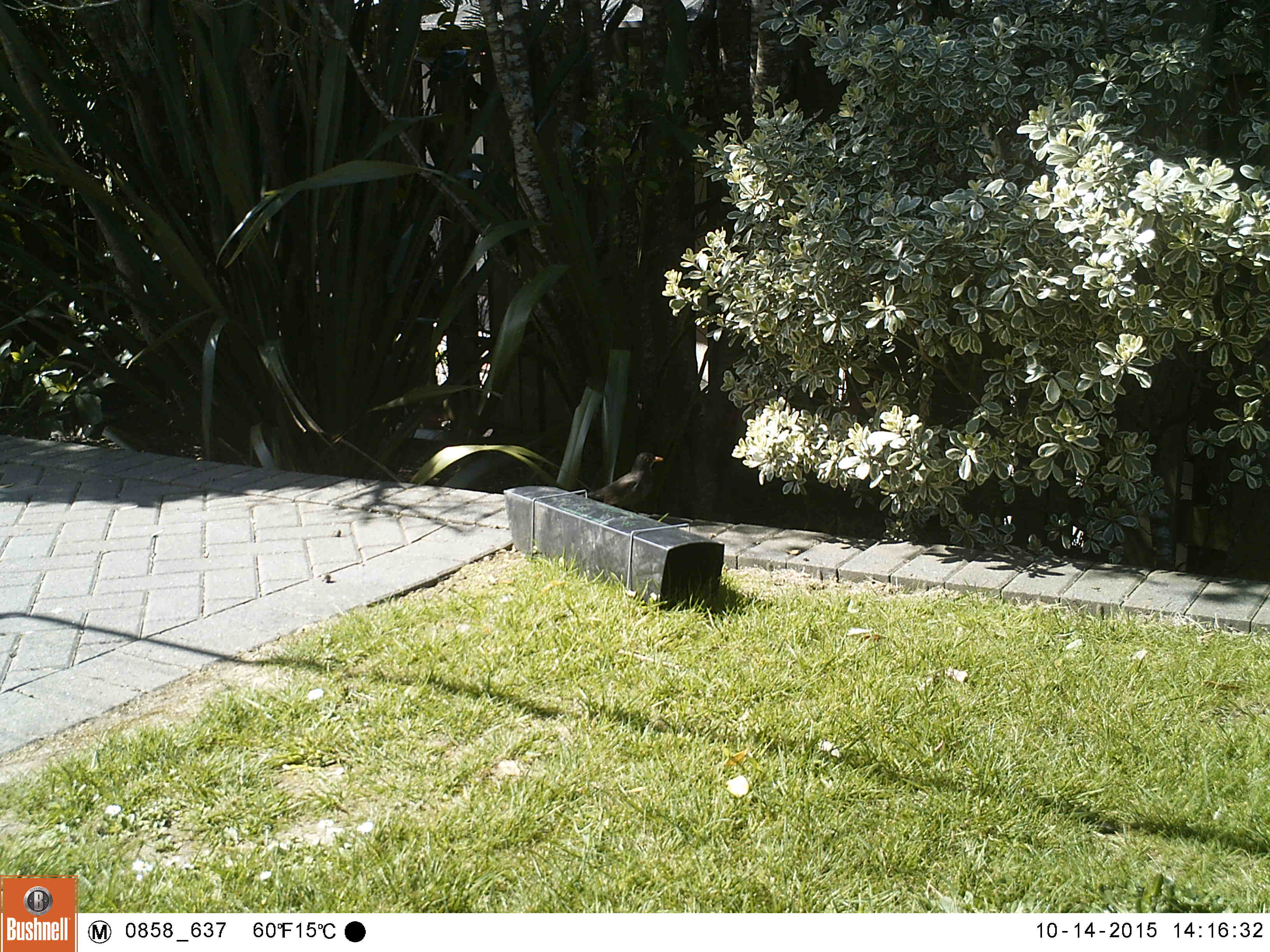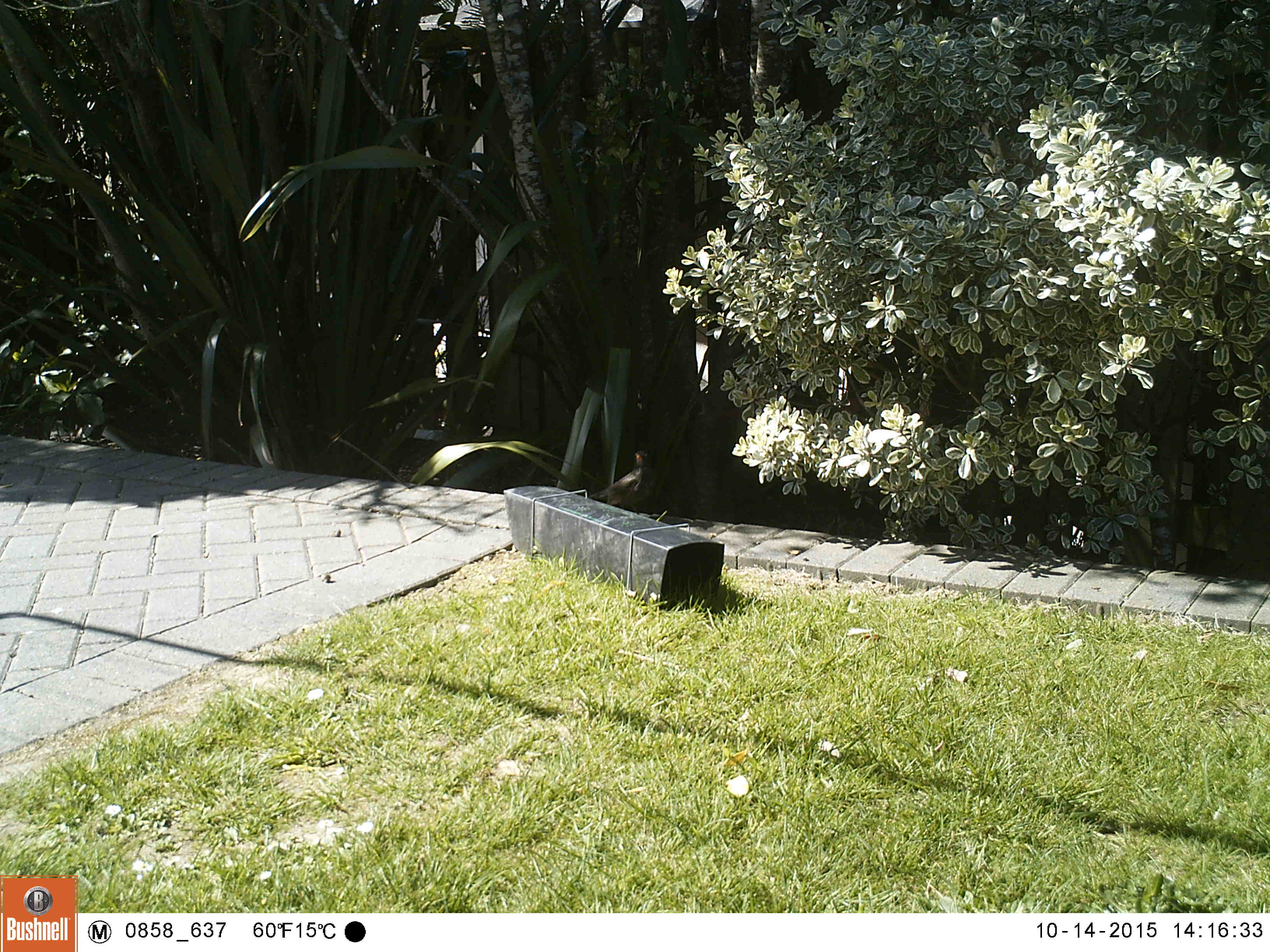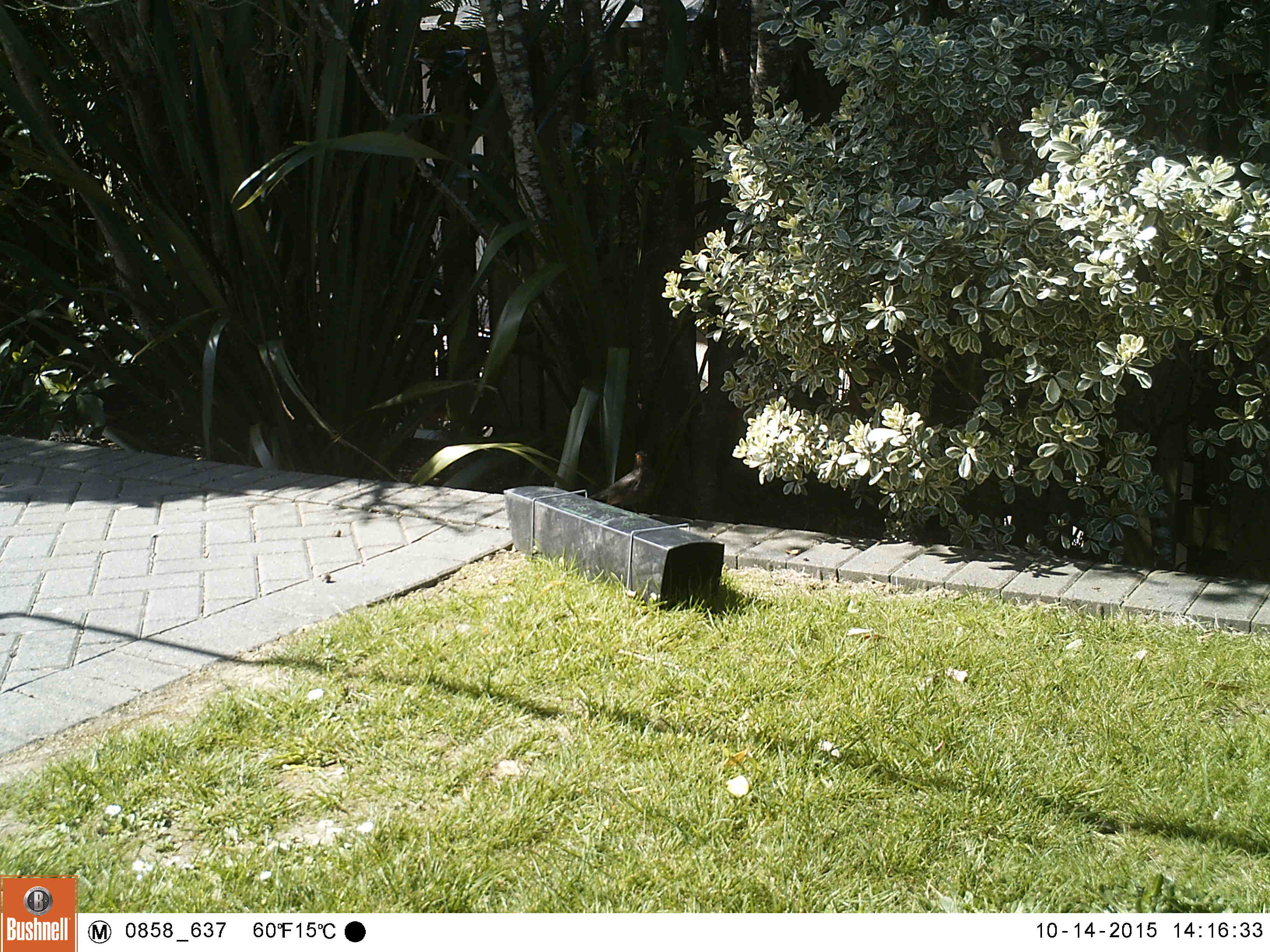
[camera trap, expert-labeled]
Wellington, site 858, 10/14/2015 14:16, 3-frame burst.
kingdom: Animalia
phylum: Chordata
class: Aves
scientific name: Aves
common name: bird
Bird (Aves).